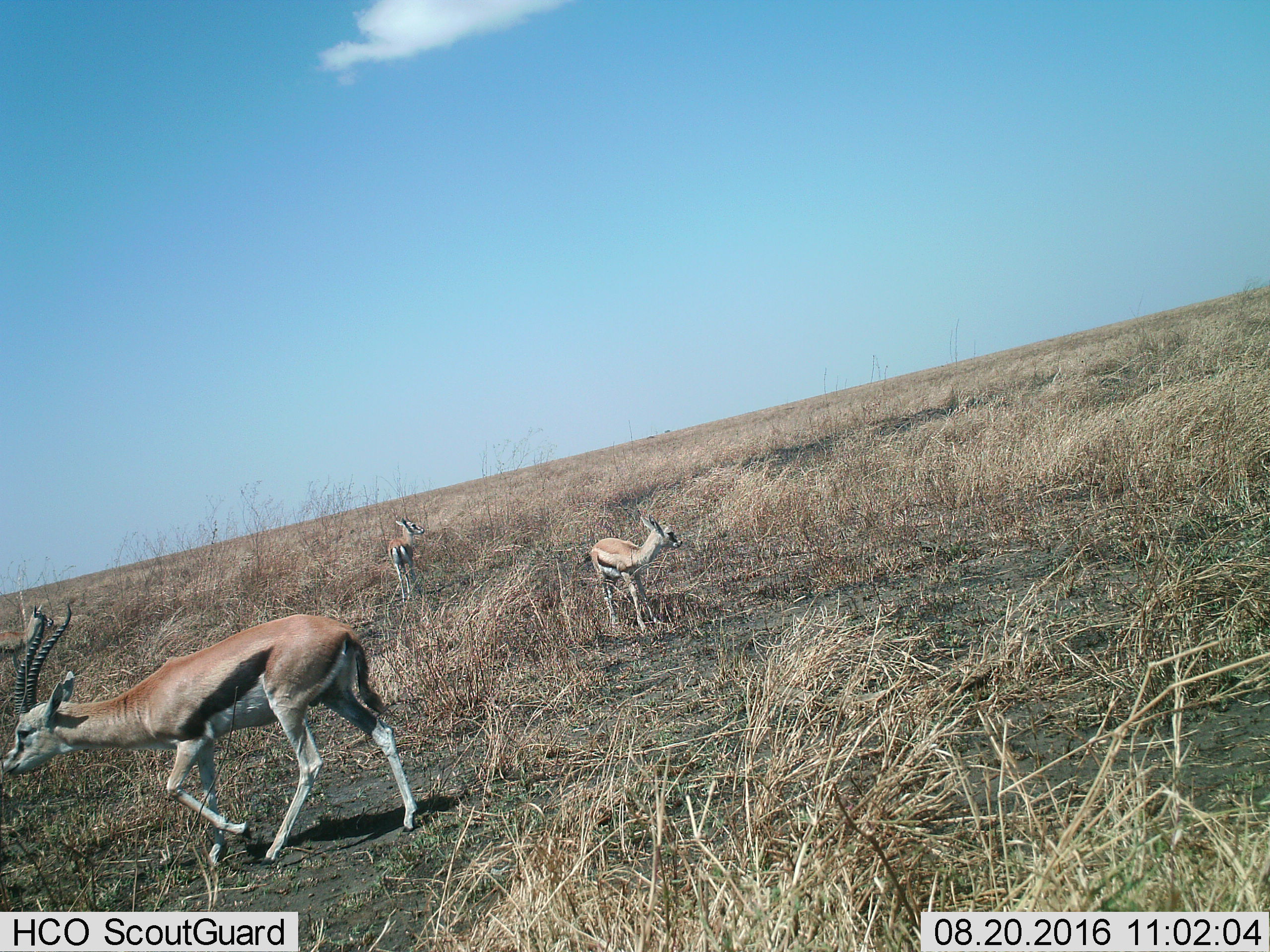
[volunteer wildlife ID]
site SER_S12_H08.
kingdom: Animalia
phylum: Chordata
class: Mammalia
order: Artiodactyla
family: Bovidae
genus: Eudorcas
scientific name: Eudorcas thomsonii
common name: thomson's gazelle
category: gazellethomsons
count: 4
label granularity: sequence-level